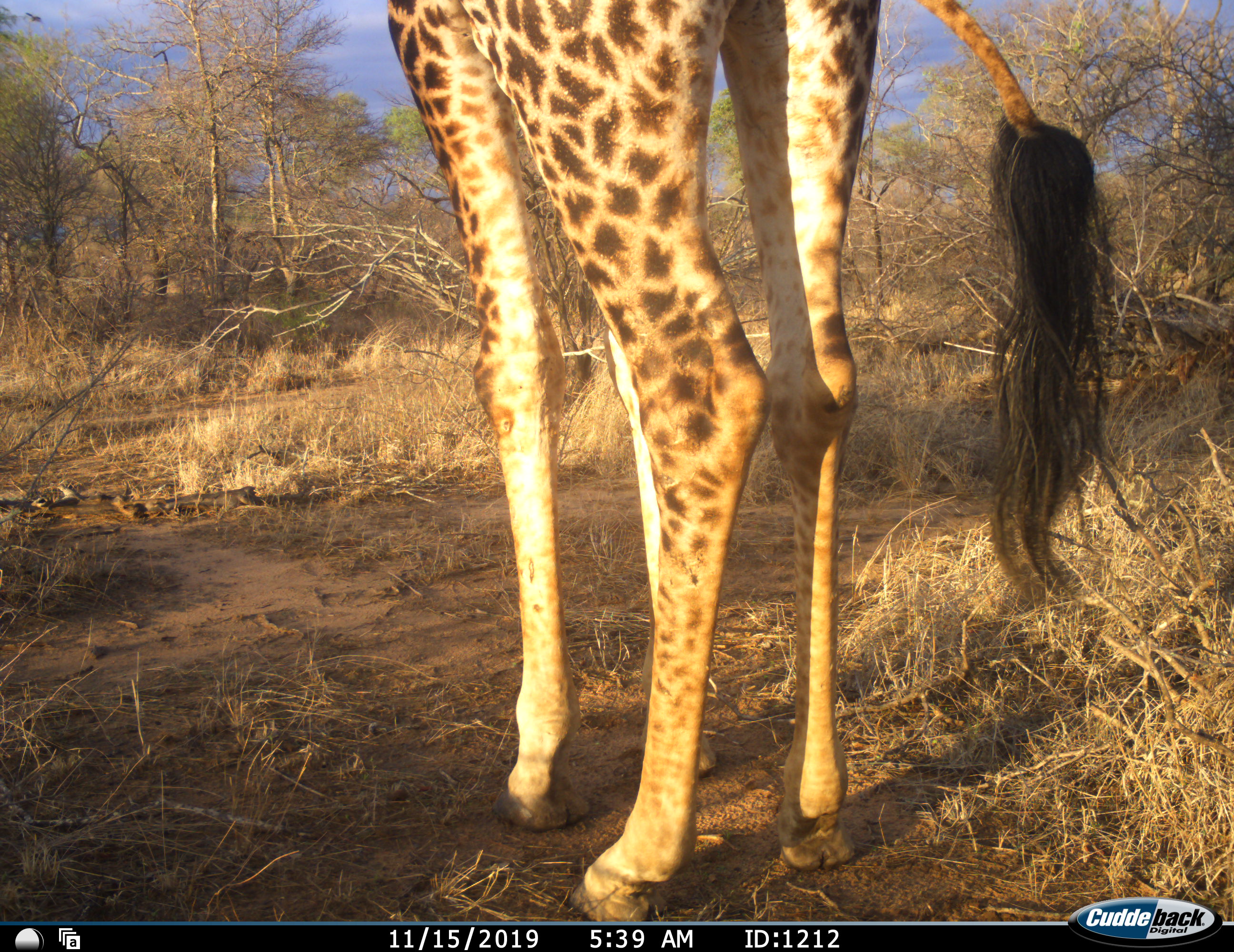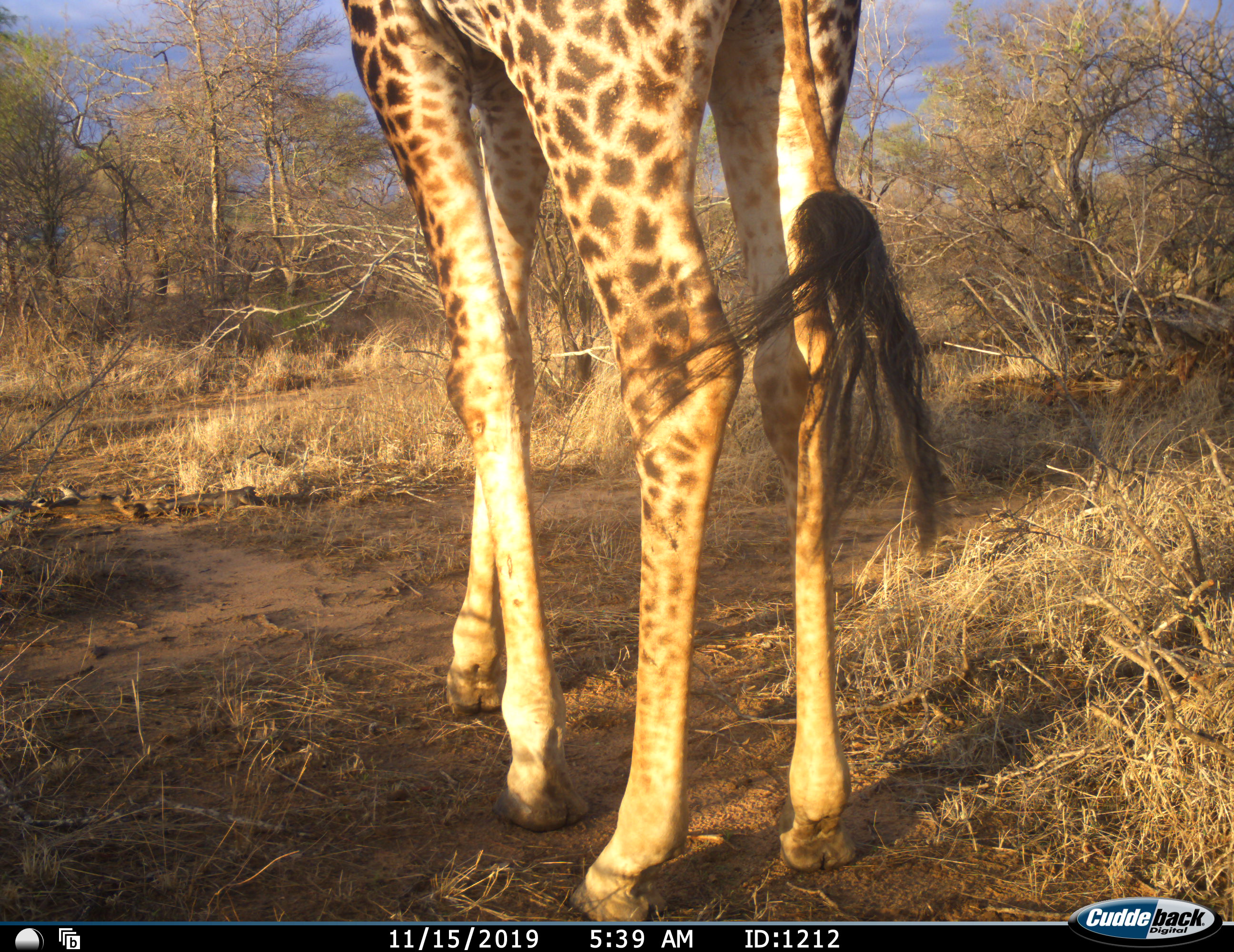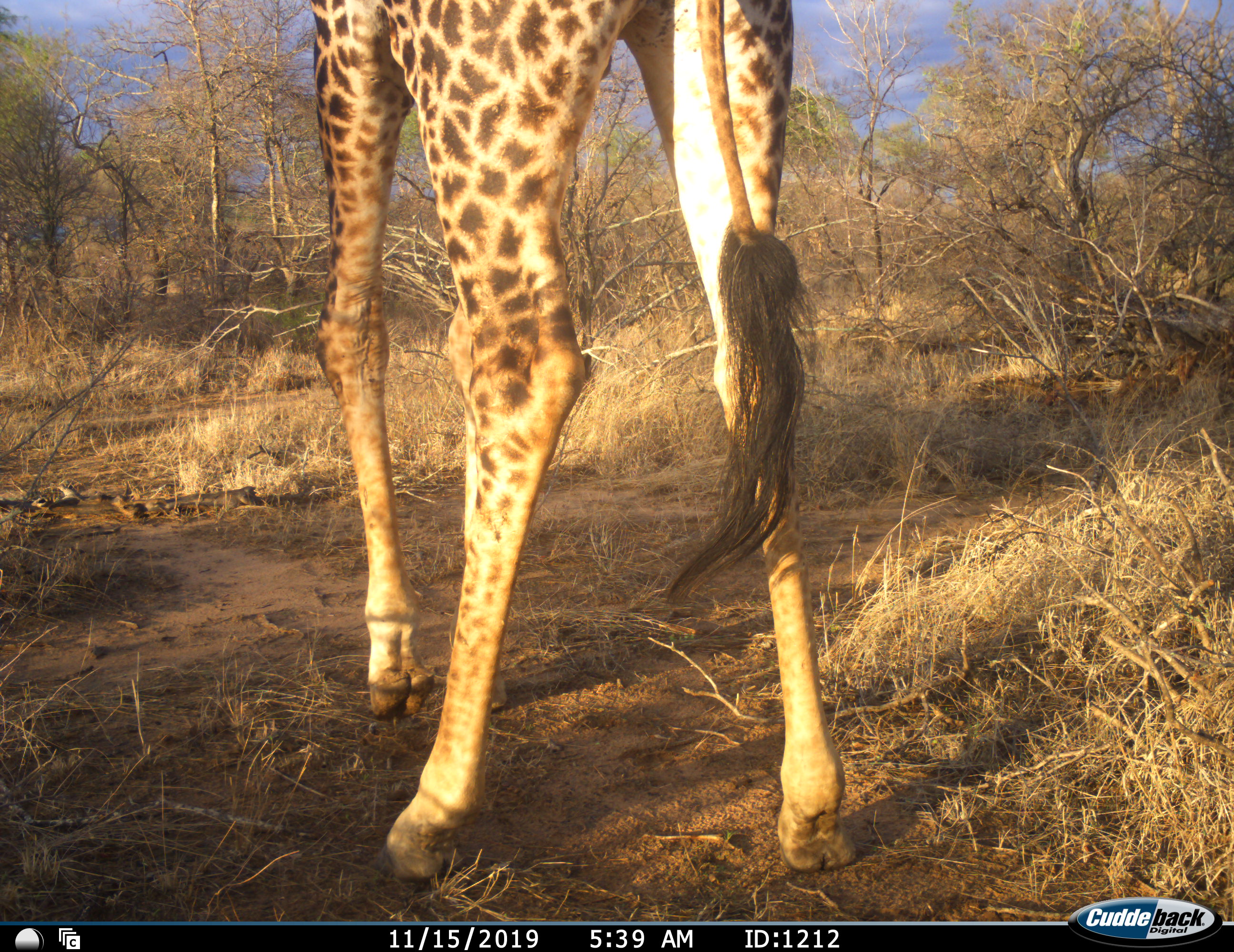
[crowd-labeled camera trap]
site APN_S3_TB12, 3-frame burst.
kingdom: Animalia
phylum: Chordata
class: Mammalia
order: Artiodactyla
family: Giraffidae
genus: Giraffa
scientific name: Giraffa camelopardalis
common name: giraffe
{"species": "giraffe (Giraffa camelopardalis)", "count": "1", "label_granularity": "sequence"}